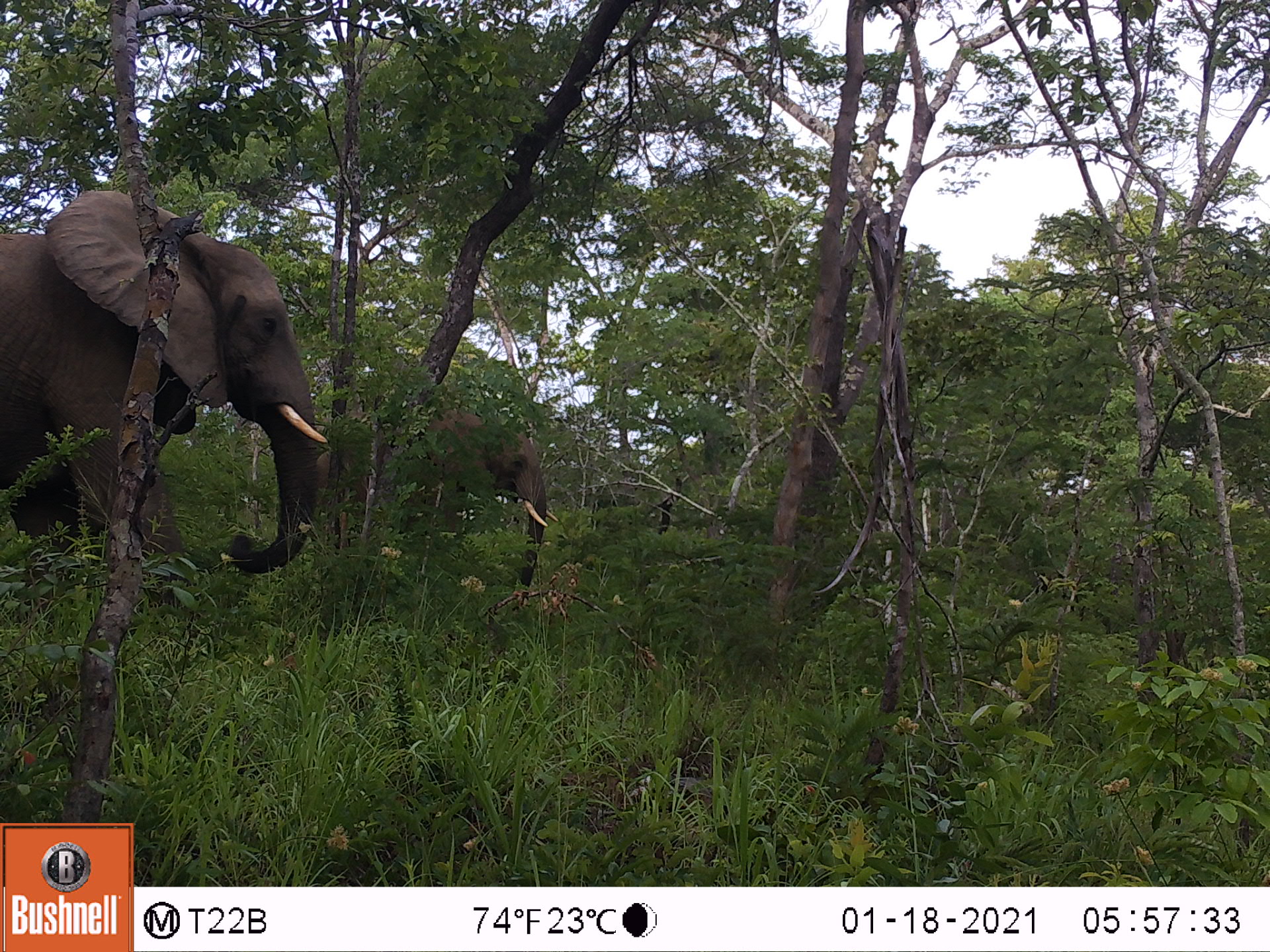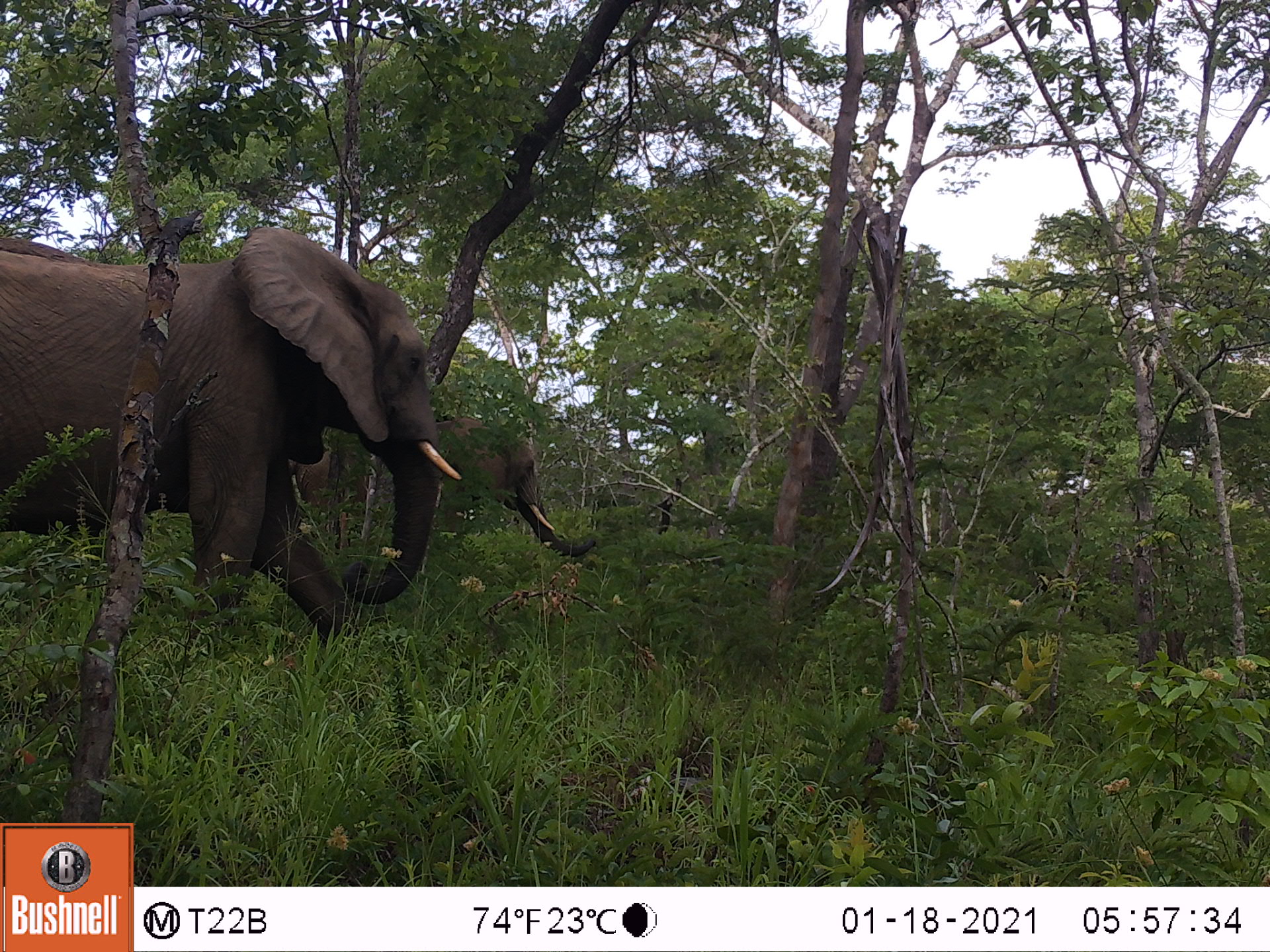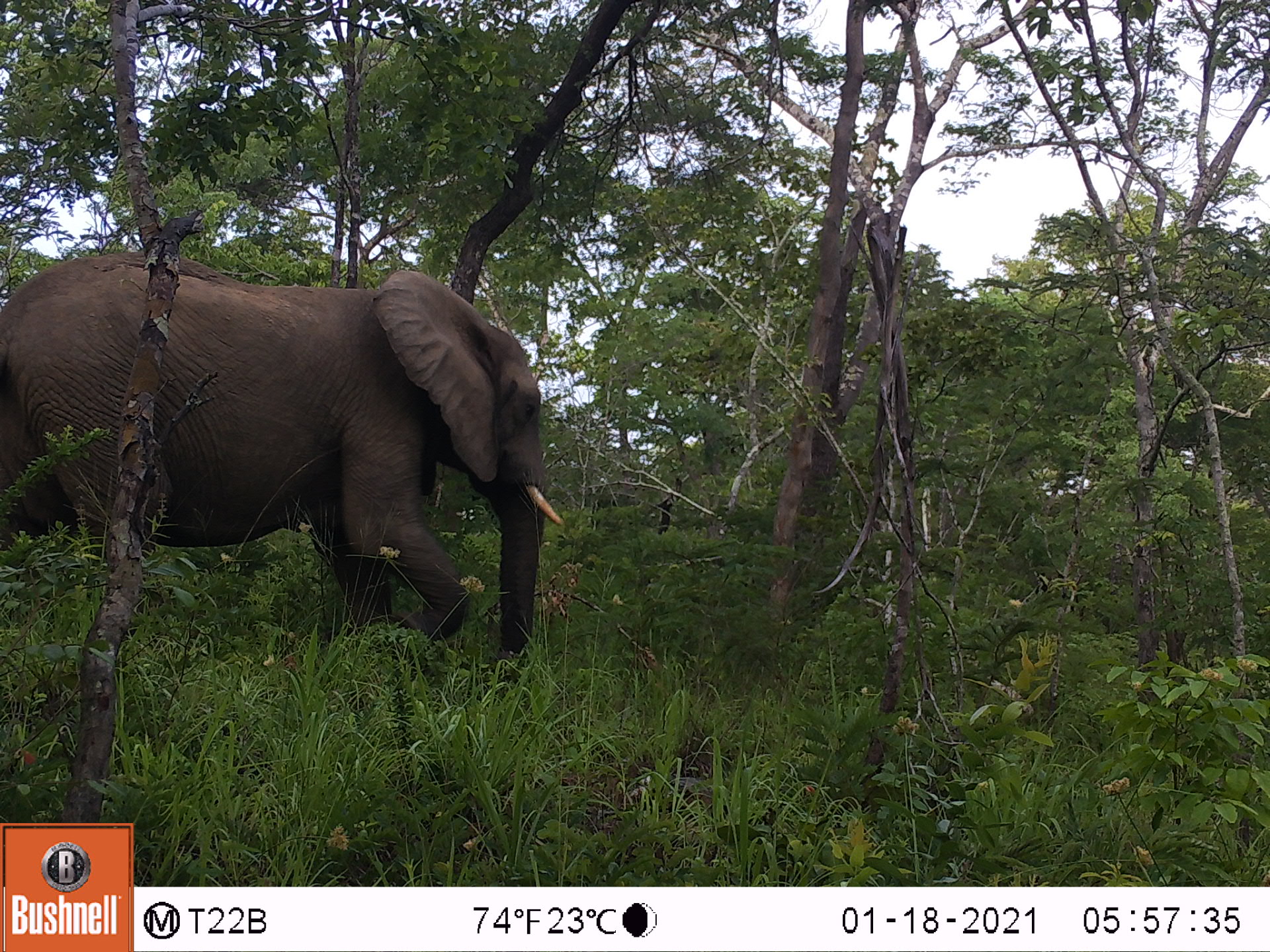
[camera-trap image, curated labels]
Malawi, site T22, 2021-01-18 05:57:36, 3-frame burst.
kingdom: Animalia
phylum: Chordata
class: Mammalia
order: Proboscidea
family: Elephantidae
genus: Loxodonta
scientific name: Loxodonta africana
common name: african savanna elephant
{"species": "african savanna elephant (Loxodonta africana)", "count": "2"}